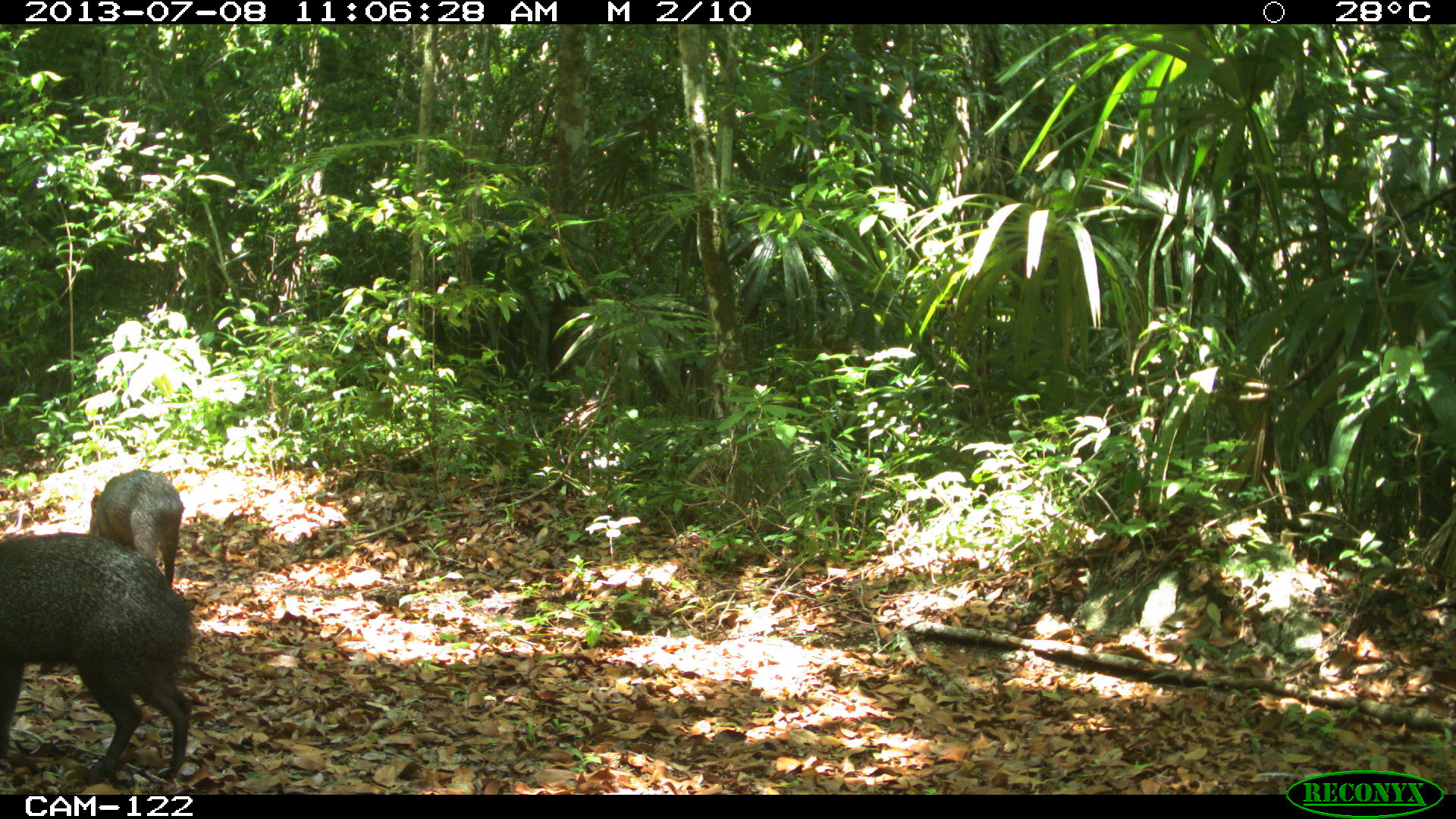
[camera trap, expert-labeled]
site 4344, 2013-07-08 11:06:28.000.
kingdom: Animalia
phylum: Chordata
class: Mammalia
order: Artiodactyla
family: Tayassuidae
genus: Pecari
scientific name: Pecari tajacu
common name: collared peccary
Pecari tajacu (collared peccary), count 3.